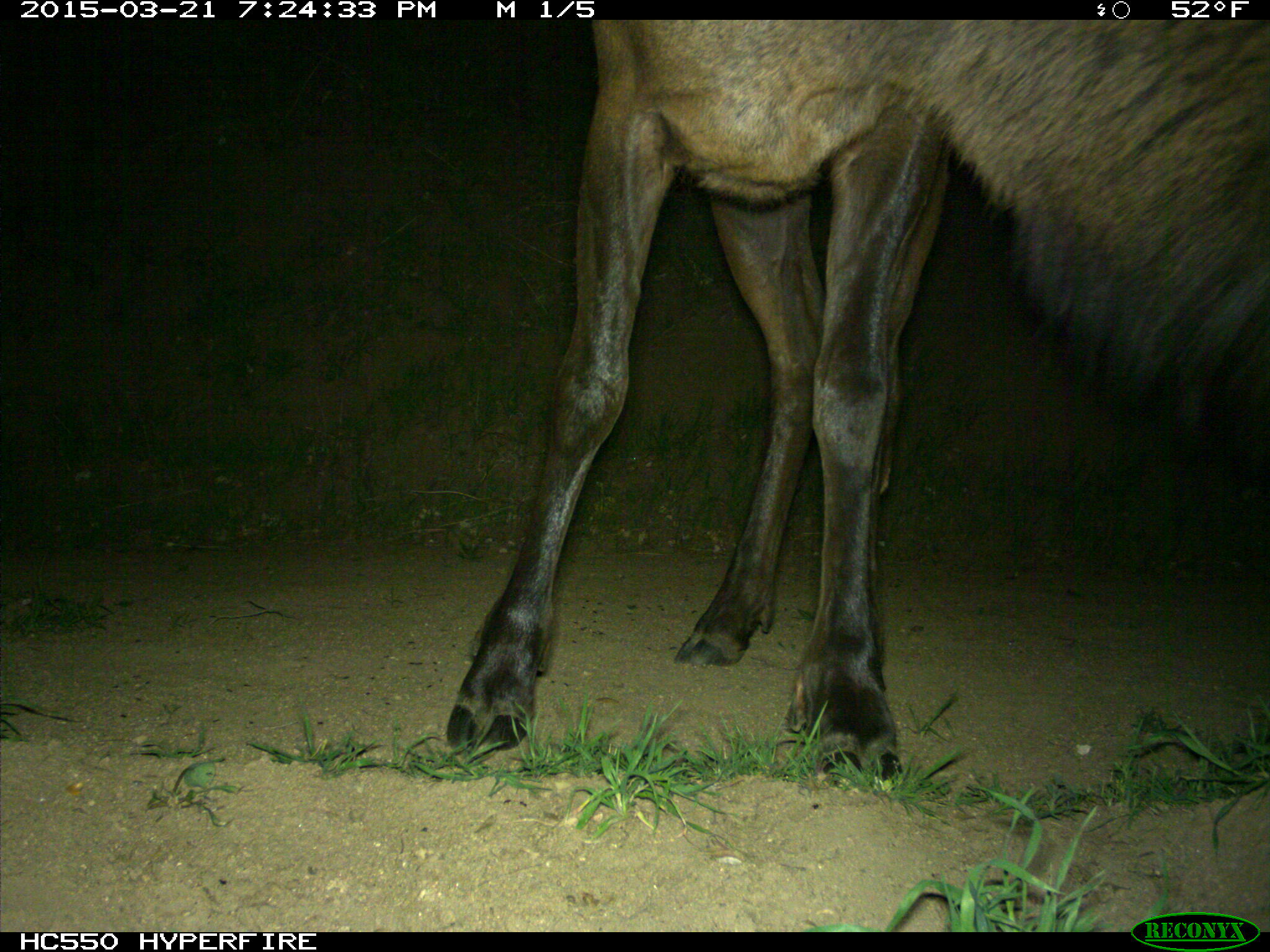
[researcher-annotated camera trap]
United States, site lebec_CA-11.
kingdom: Animalia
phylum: Chordata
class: Mammalia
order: Artiodactyla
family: Cervidae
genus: Cervus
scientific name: Cervus canadensis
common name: elk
Cervus canadensis (elk).